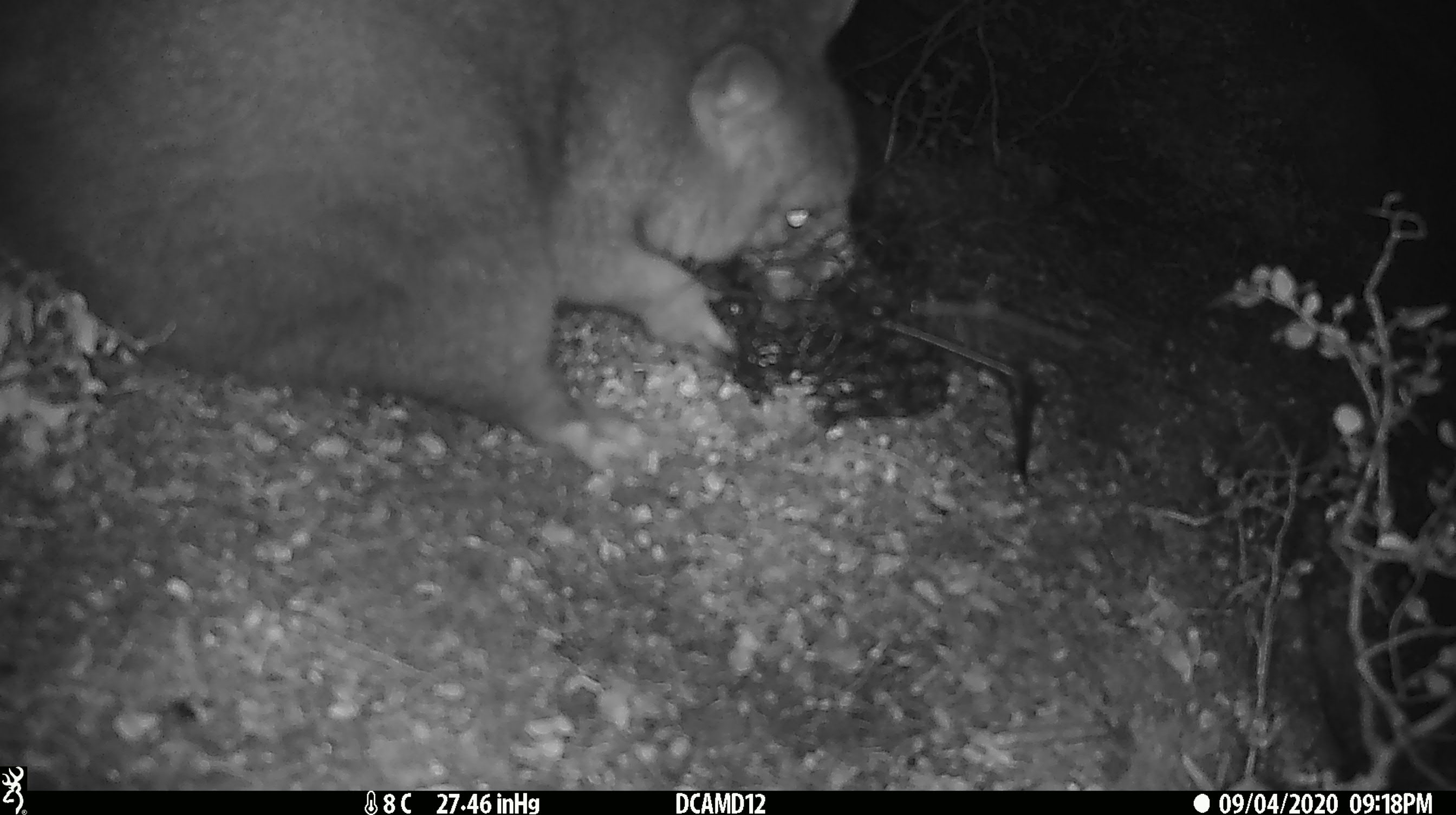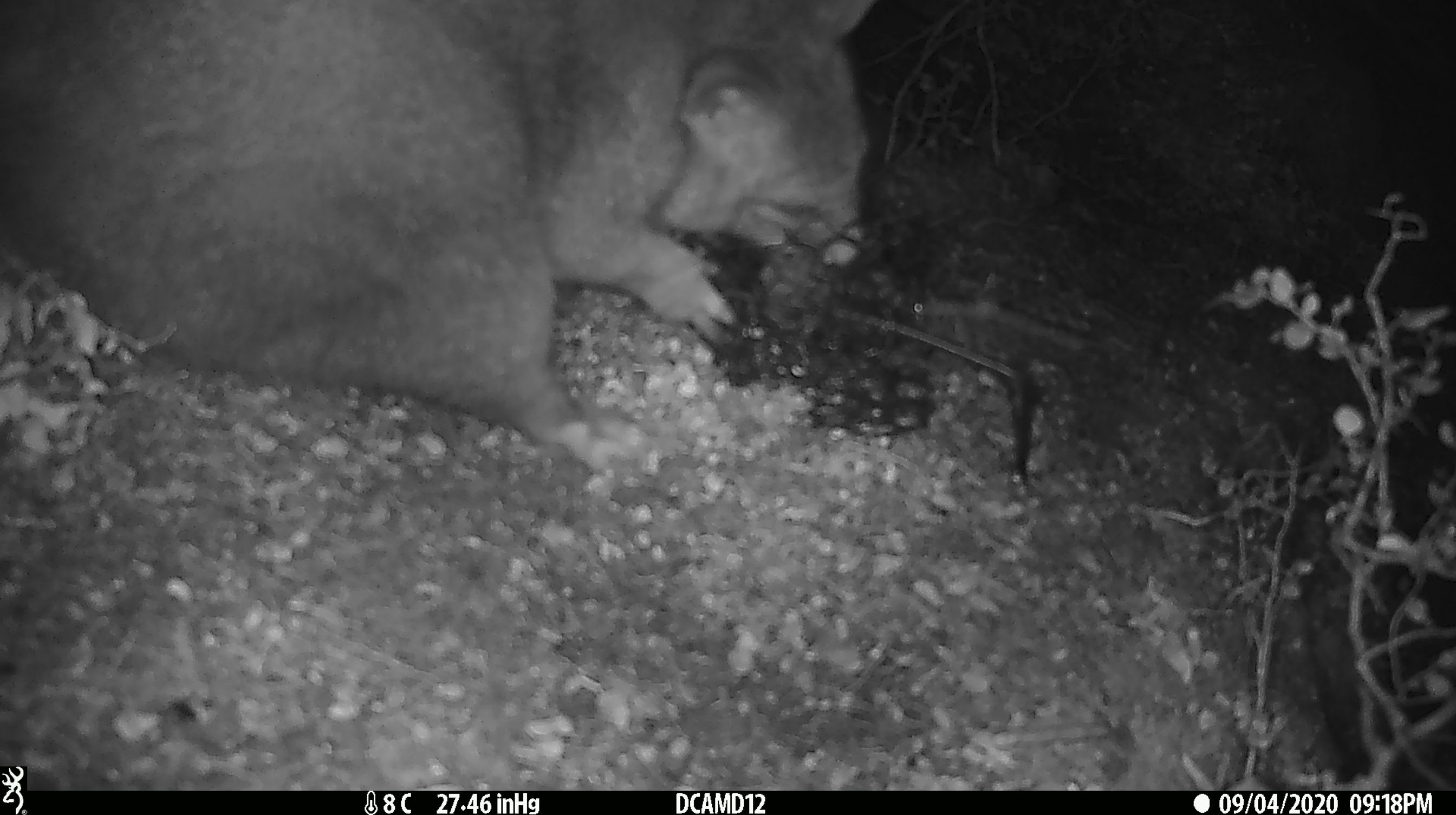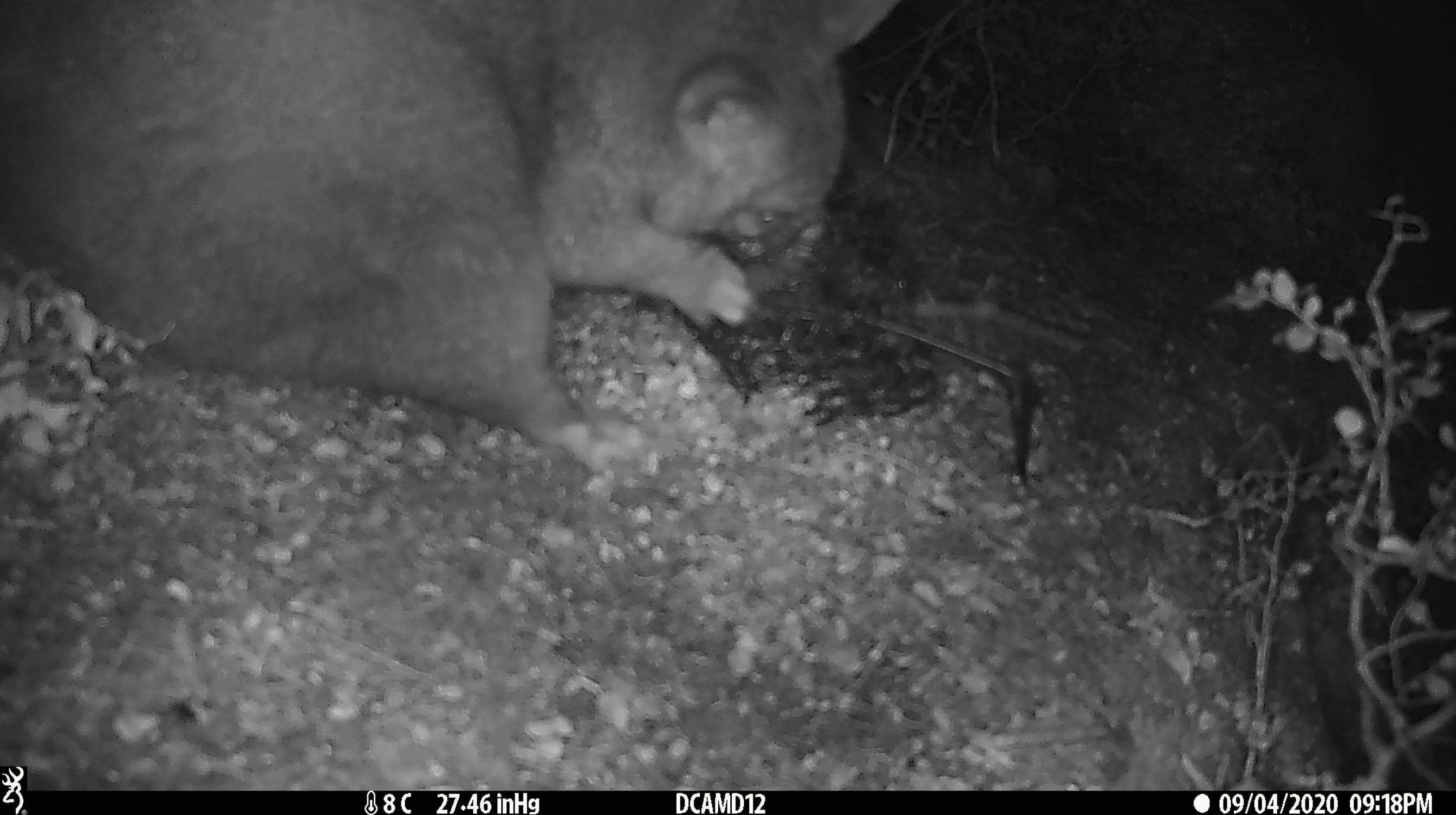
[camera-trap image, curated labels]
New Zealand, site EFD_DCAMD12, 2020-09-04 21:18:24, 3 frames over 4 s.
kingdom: Animalia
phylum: Chordata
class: Mammalia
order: Diprotodontia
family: Phalangeridae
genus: Trichosurus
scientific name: Trichosurus vulpecula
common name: common brushtail possum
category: possum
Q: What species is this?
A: Possum (common brushtail possum) (Trichosurus vulpecula).